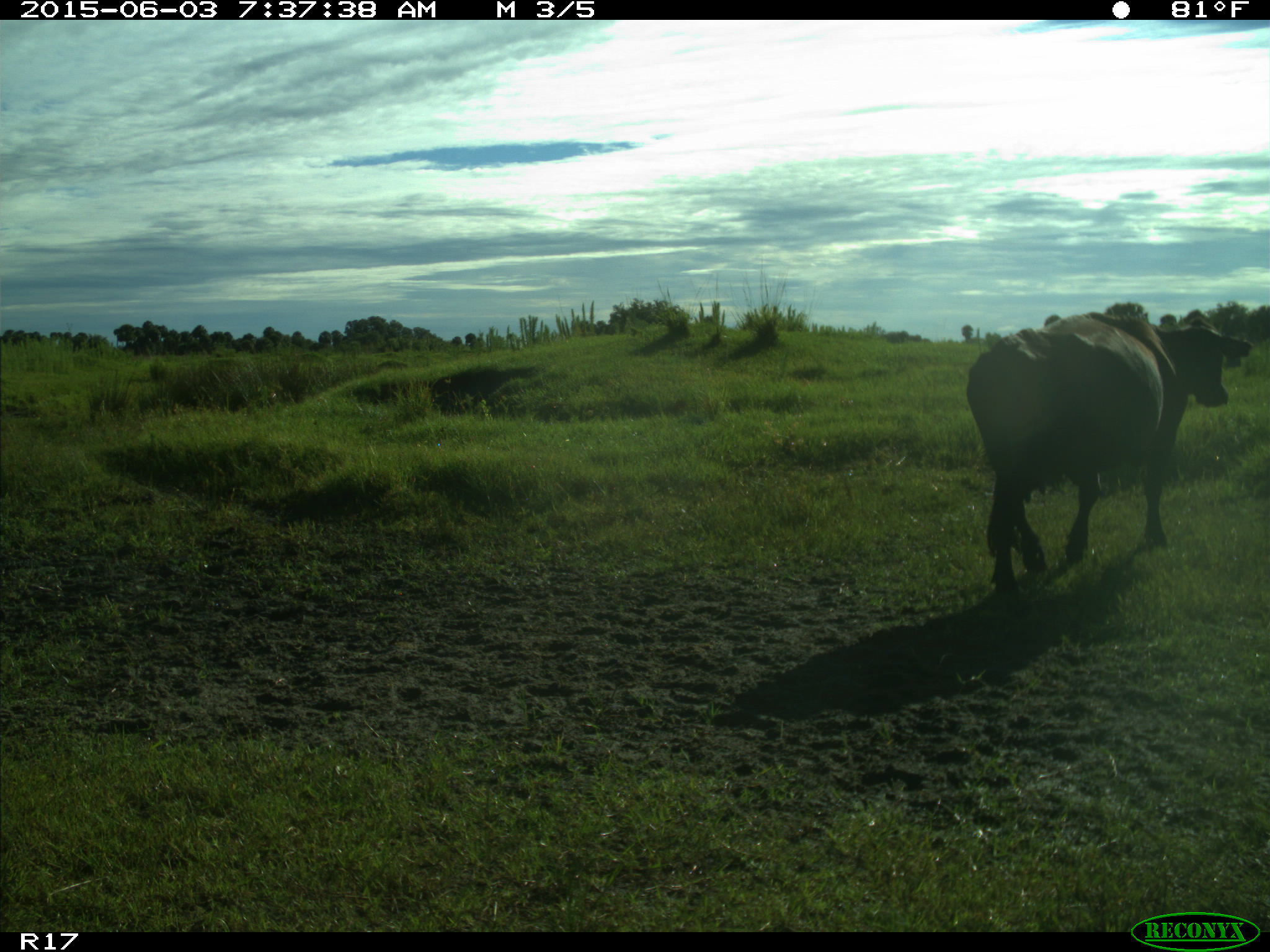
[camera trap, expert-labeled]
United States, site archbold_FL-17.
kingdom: Animalia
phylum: Chordata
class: Mammalia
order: Artiodactyla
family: Bovidae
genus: Bos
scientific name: Bos taurus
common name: domestic cow